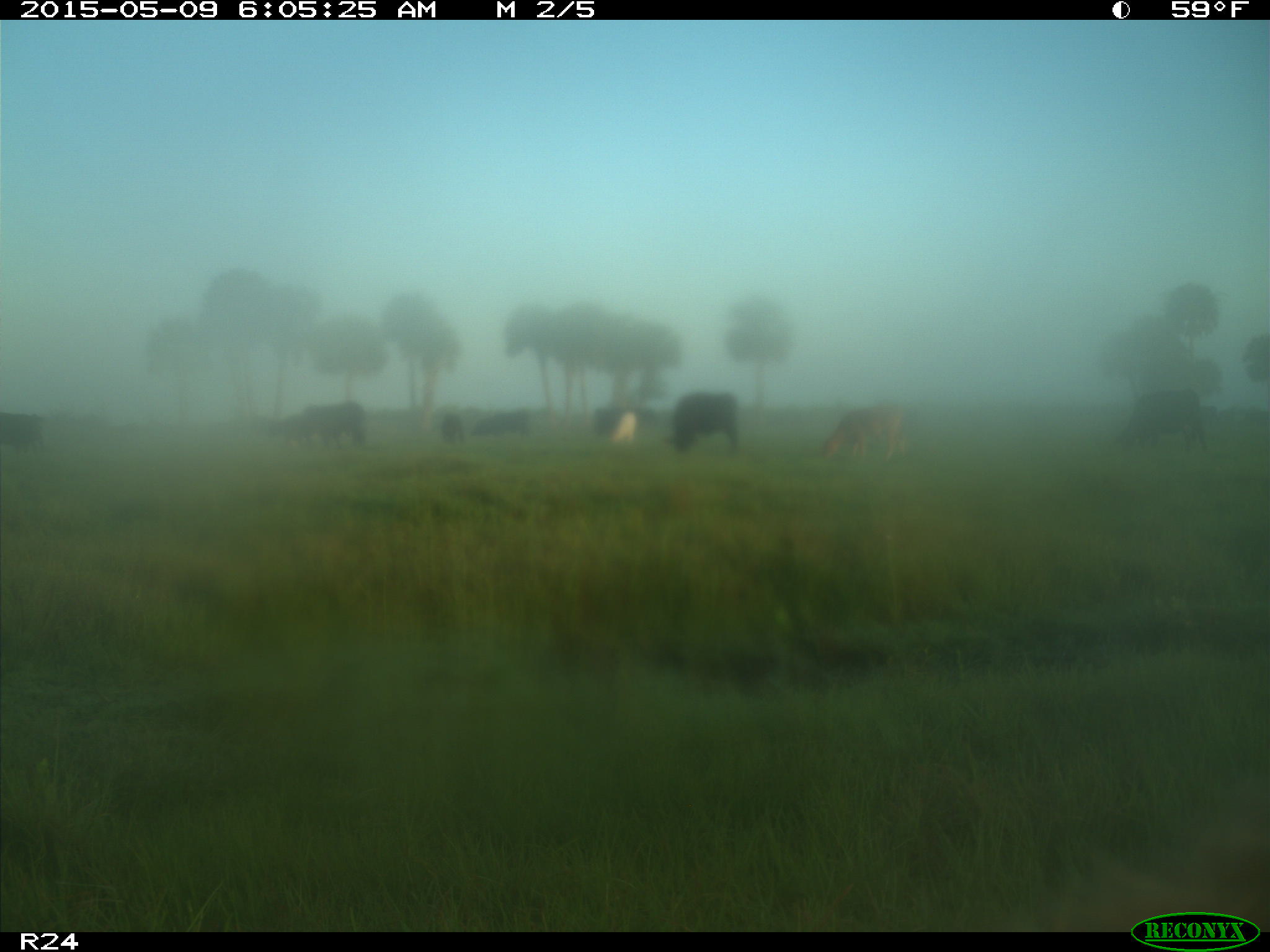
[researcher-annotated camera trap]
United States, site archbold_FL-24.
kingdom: Animalia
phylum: Chordata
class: Mammalia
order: Artiodactyla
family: Bovidae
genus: Bos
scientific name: Bos taurus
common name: domestic cow